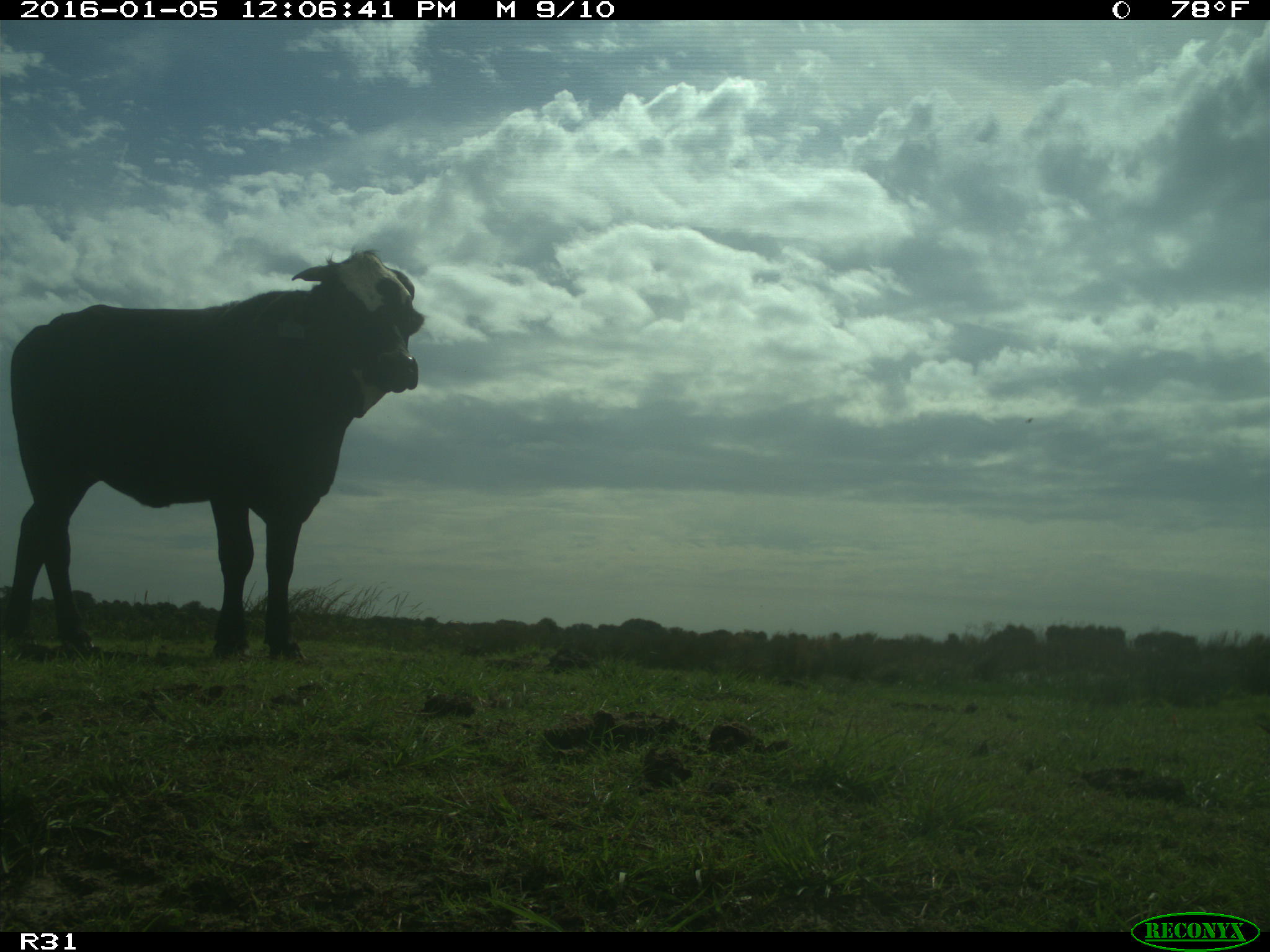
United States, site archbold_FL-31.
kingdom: Animalia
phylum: Chordata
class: Mammalia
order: Artiodactyla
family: Bovidae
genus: Bos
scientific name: Bos taurus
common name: domestic cow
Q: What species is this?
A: Bos taurus (domestic cow).